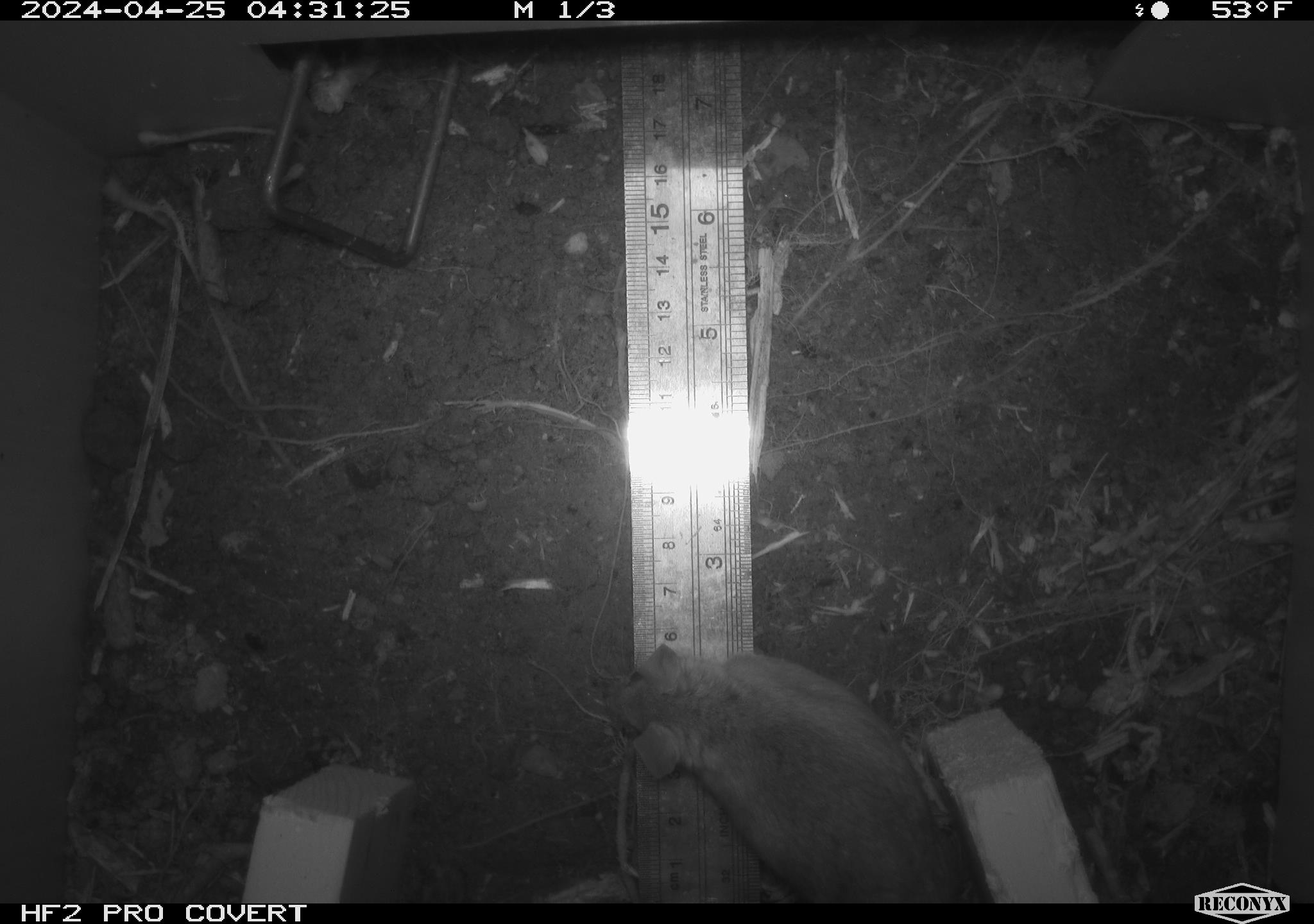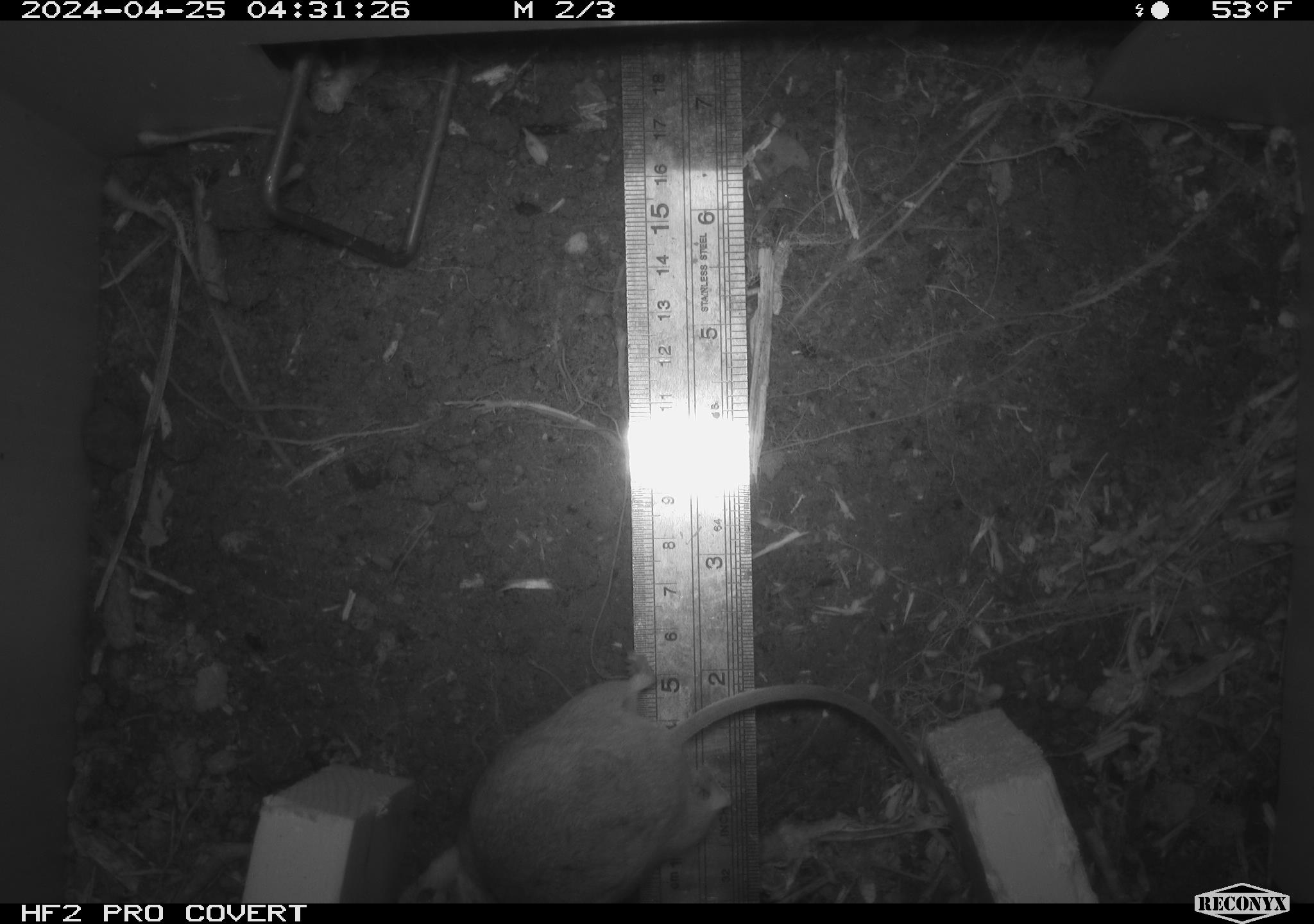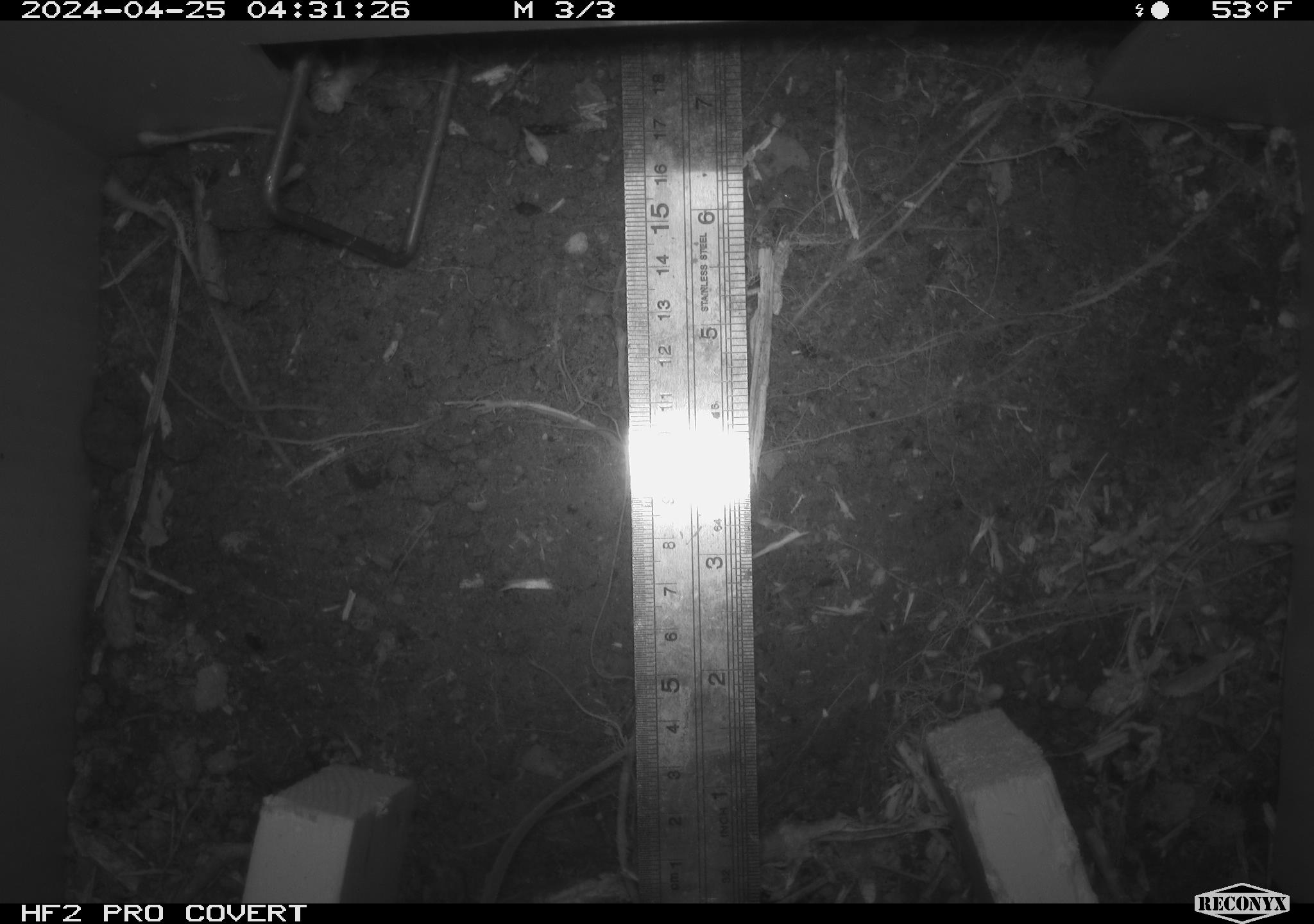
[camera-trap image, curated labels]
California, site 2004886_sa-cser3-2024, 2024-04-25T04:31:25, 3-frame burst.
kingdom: Animalia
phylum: Chordata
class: Mammalia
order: Rodentia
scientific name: Rodentia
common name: rodent